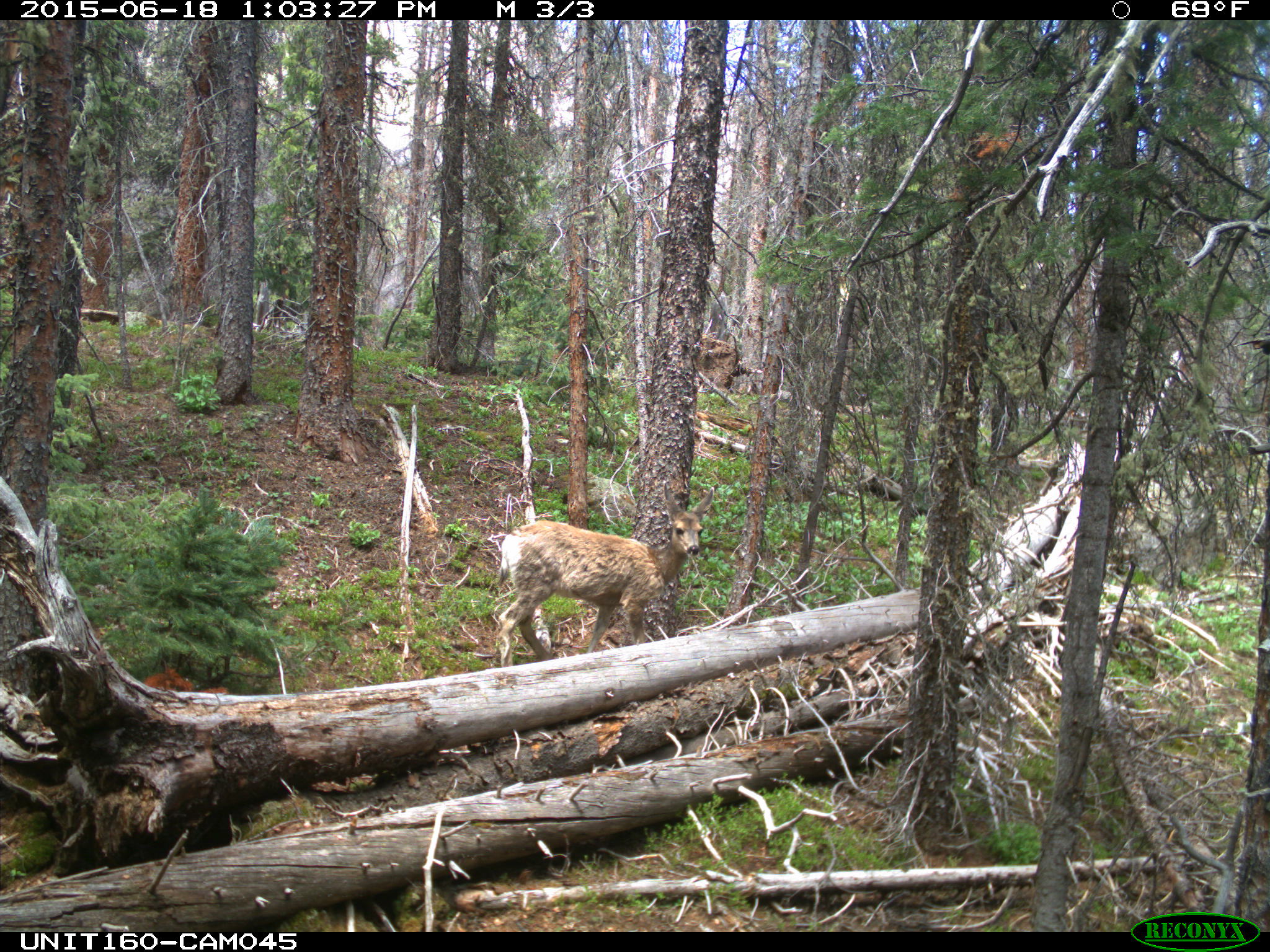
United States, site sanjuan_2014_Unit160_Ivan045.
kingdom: Animalia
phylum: Chordata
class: Mammalia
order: Artiodactyla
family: Cervidae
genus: Odocoileus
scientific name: Odocoileus hemionus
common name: mule deer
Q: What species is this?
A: Odocoileus hemionus (mule deer).